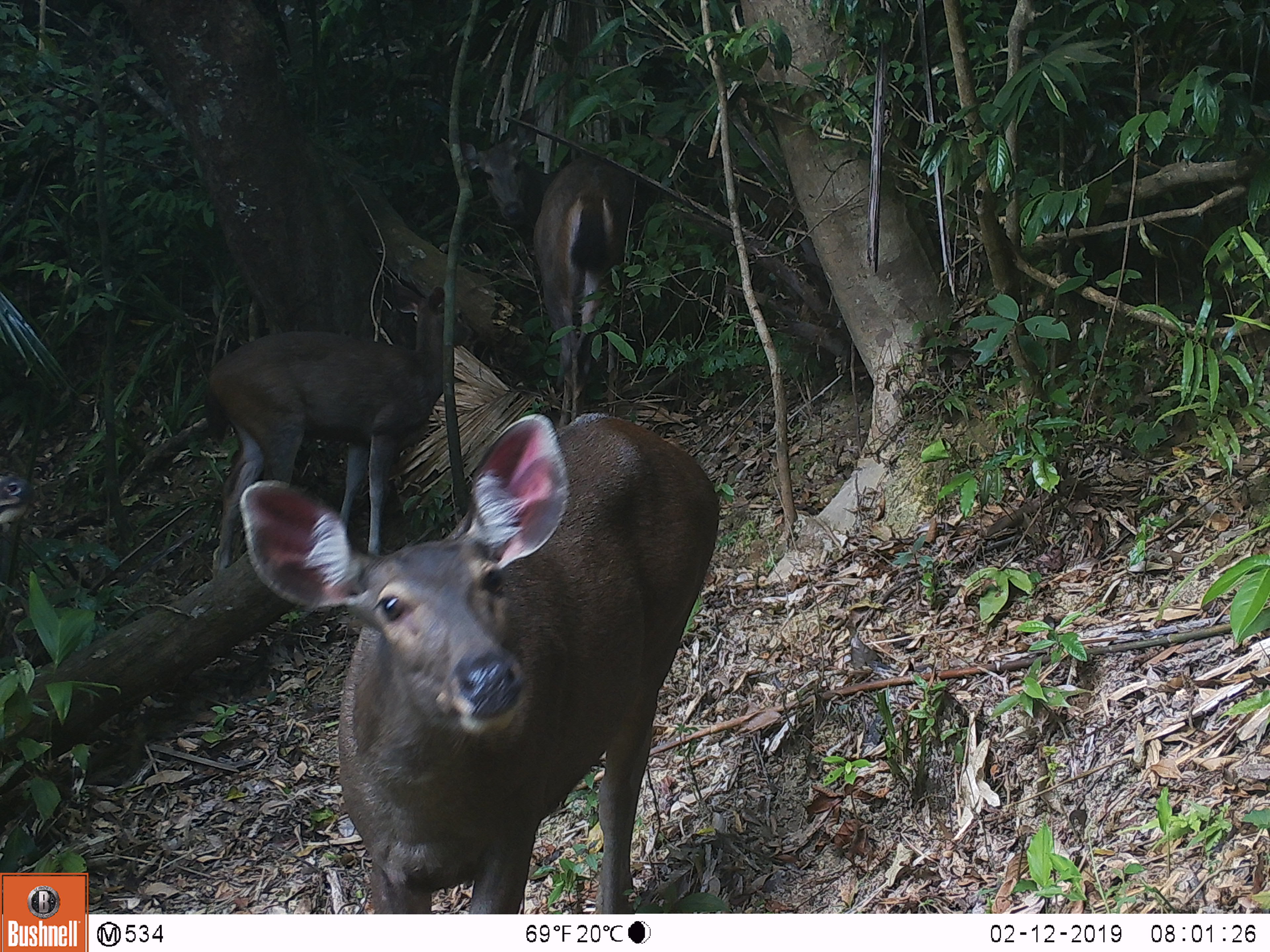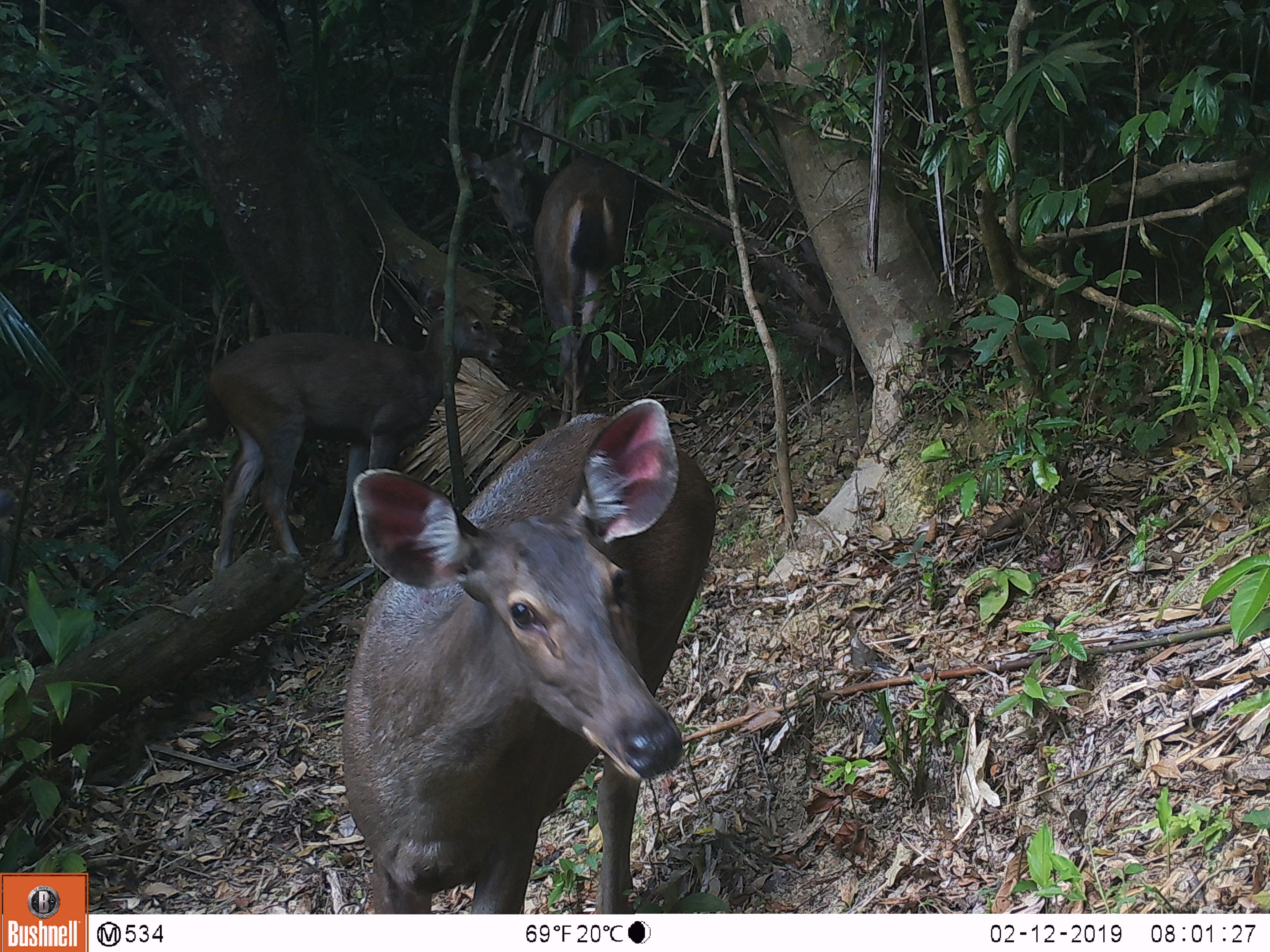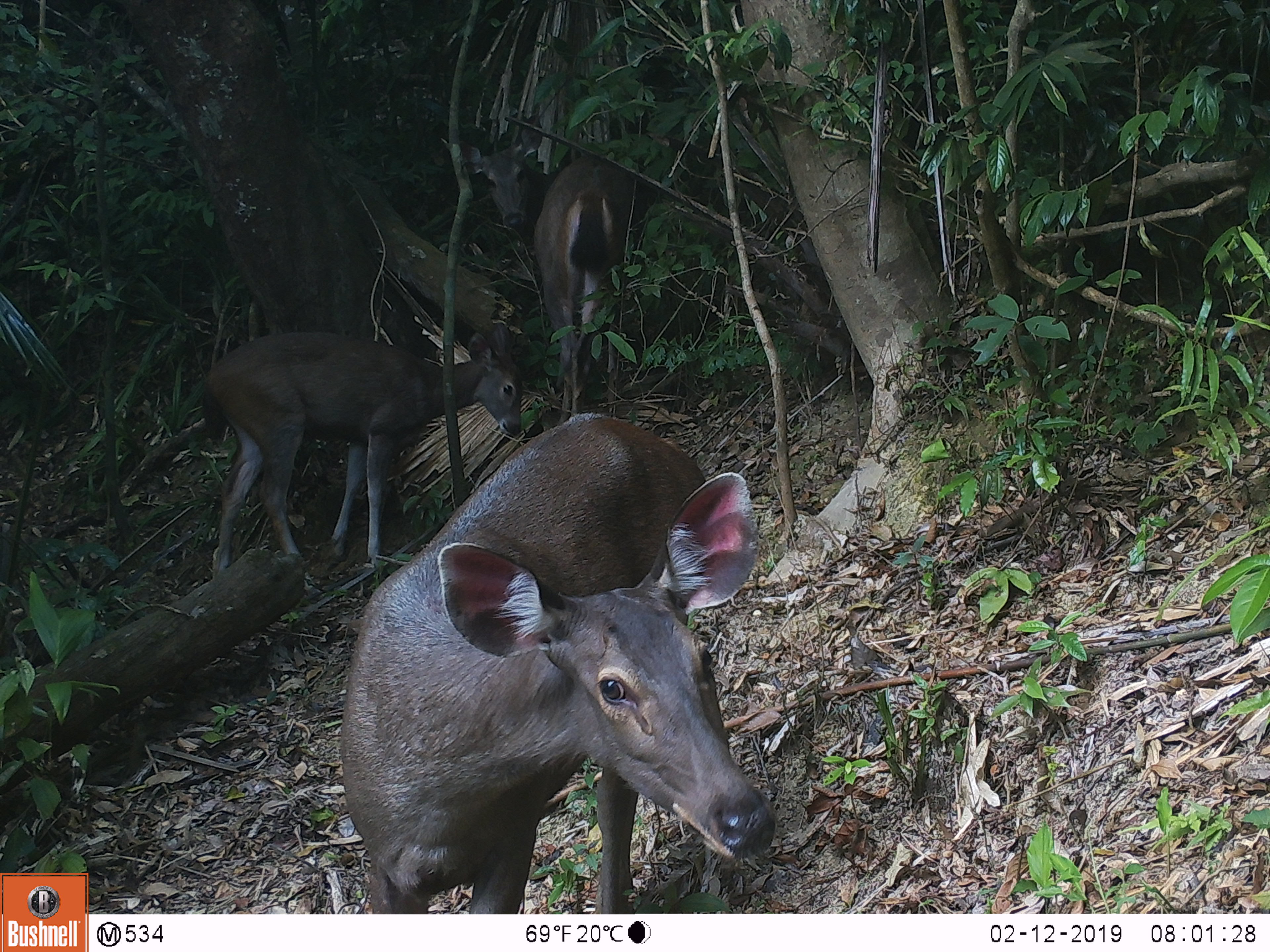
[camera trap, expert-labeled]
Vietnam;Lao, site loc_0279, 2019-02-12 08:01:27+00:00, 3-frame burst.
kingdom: Animalia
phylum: Chordata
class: Mammalia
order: Artiodactyla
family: Cervidae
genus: Rusa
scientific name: Rusa unicolor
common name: sambar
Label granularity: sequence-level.